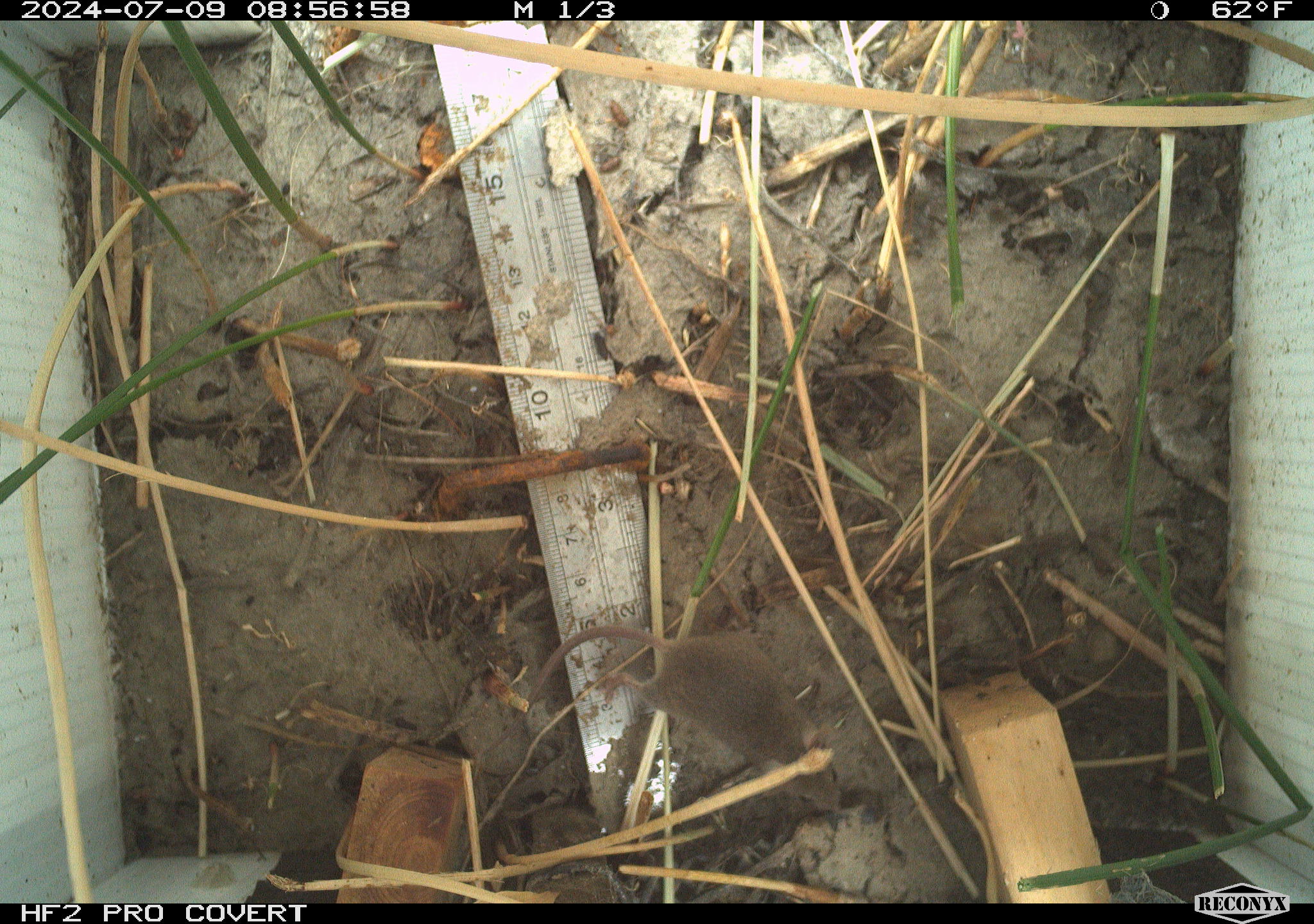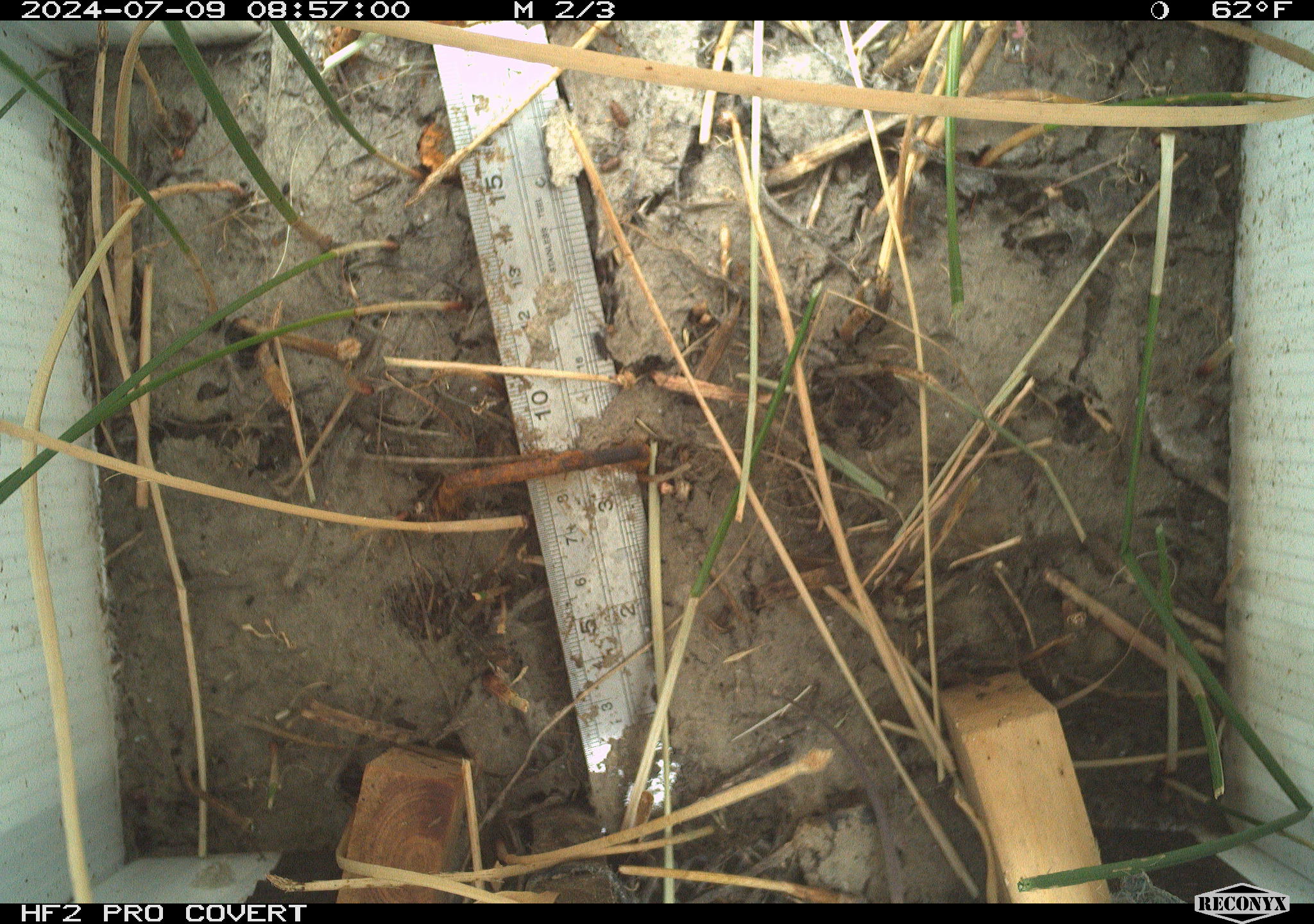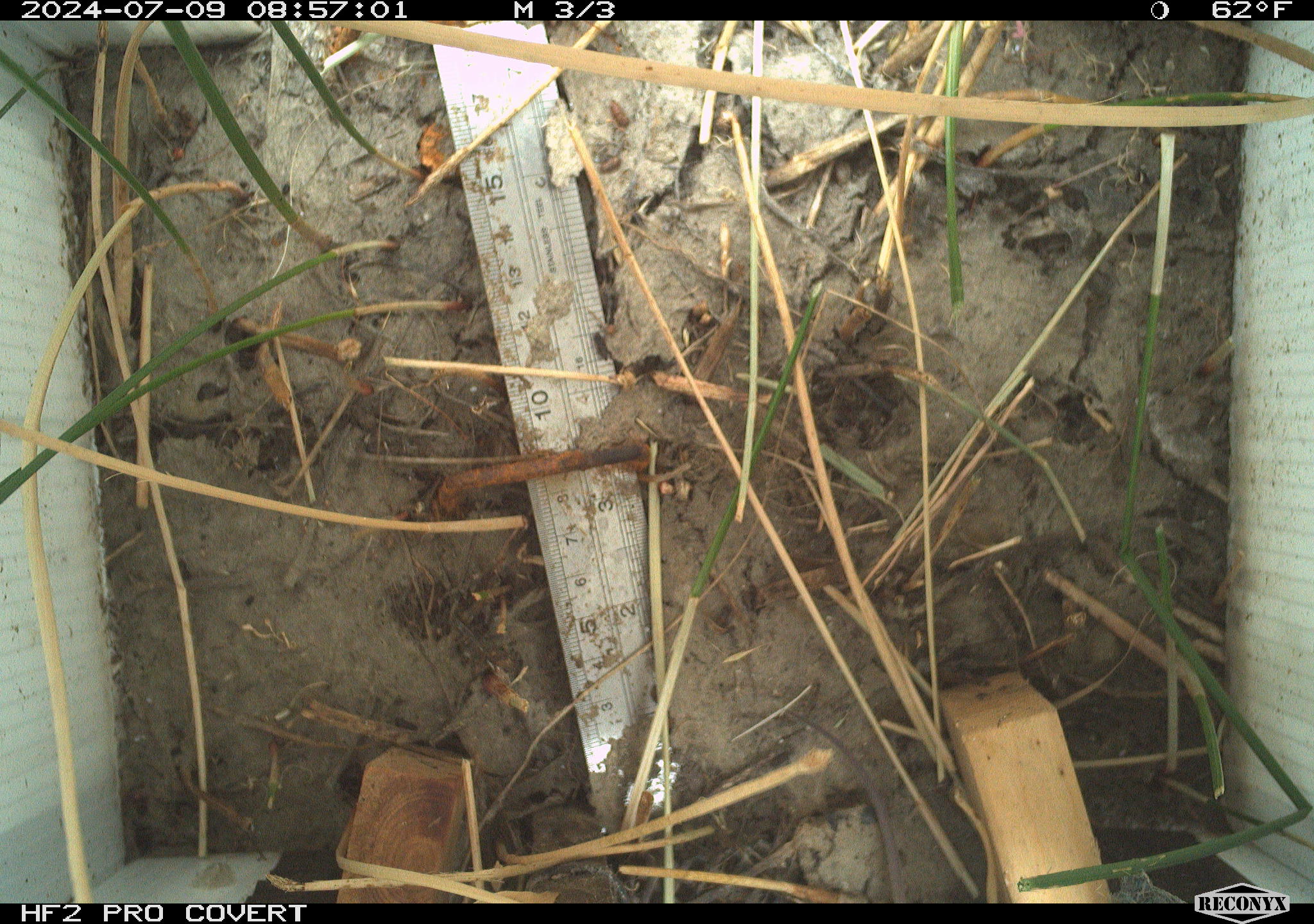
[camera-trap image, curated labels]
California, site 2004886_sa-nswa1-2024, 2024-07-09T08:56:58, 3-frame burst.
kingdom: Animalia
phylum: Chordata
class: Mammalia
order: Rodentia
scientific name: Rodentia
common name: rodent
Rodent (Rodentia).